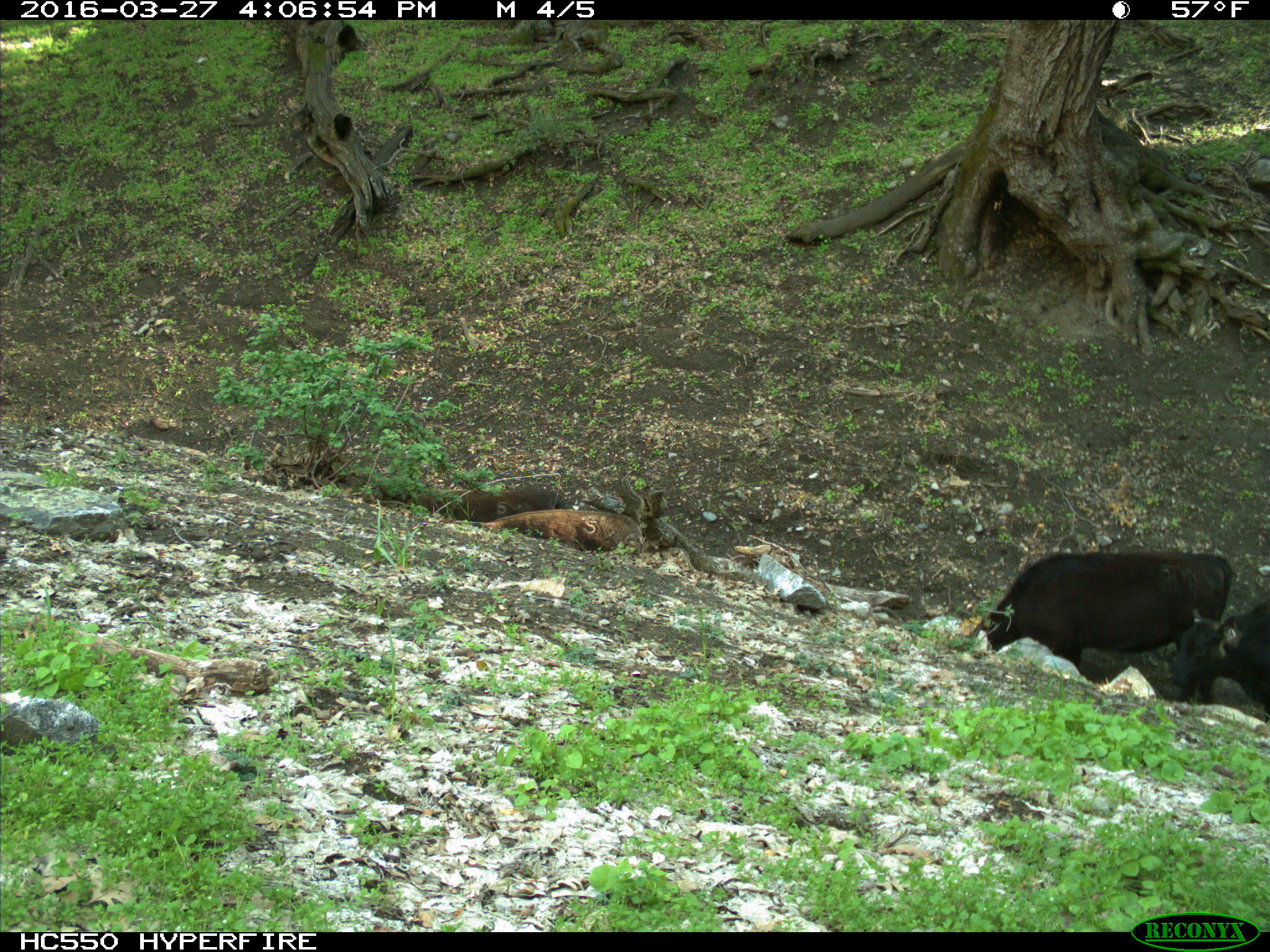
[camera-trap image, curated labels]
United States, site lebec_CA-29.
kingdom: Animalia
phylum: Chordata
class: Mammalia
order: Artiodactyla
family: Bovidae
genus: Bos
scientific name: Bos taurus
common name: domestic cow